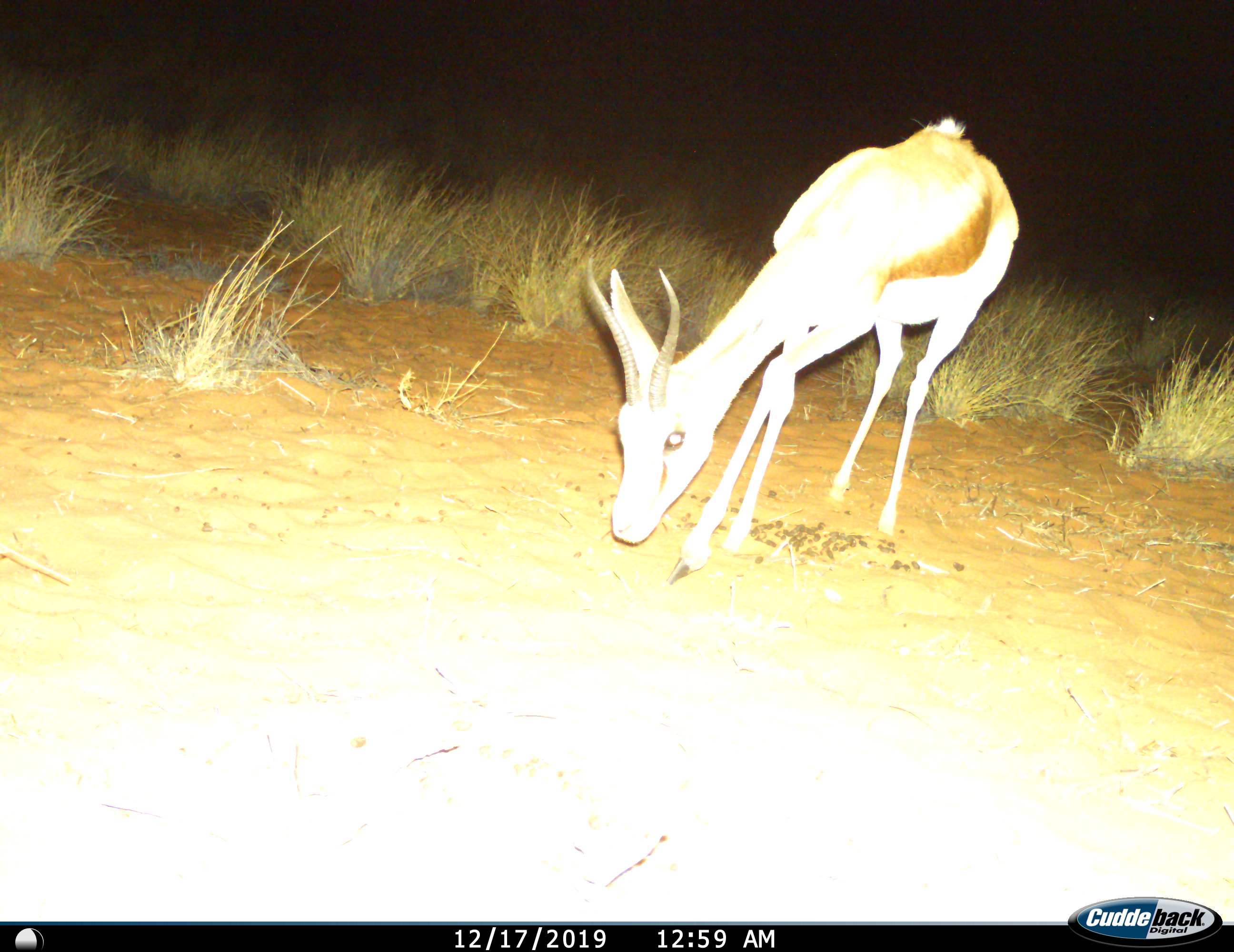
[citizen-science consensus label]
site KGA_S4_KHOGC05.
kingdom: Animalia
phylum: Chordata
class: Mammalia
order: Artiodactyla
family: Bovidae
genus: Antidorcas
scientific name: Antidorcas marsupialis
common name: springbok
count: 1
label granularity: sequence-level